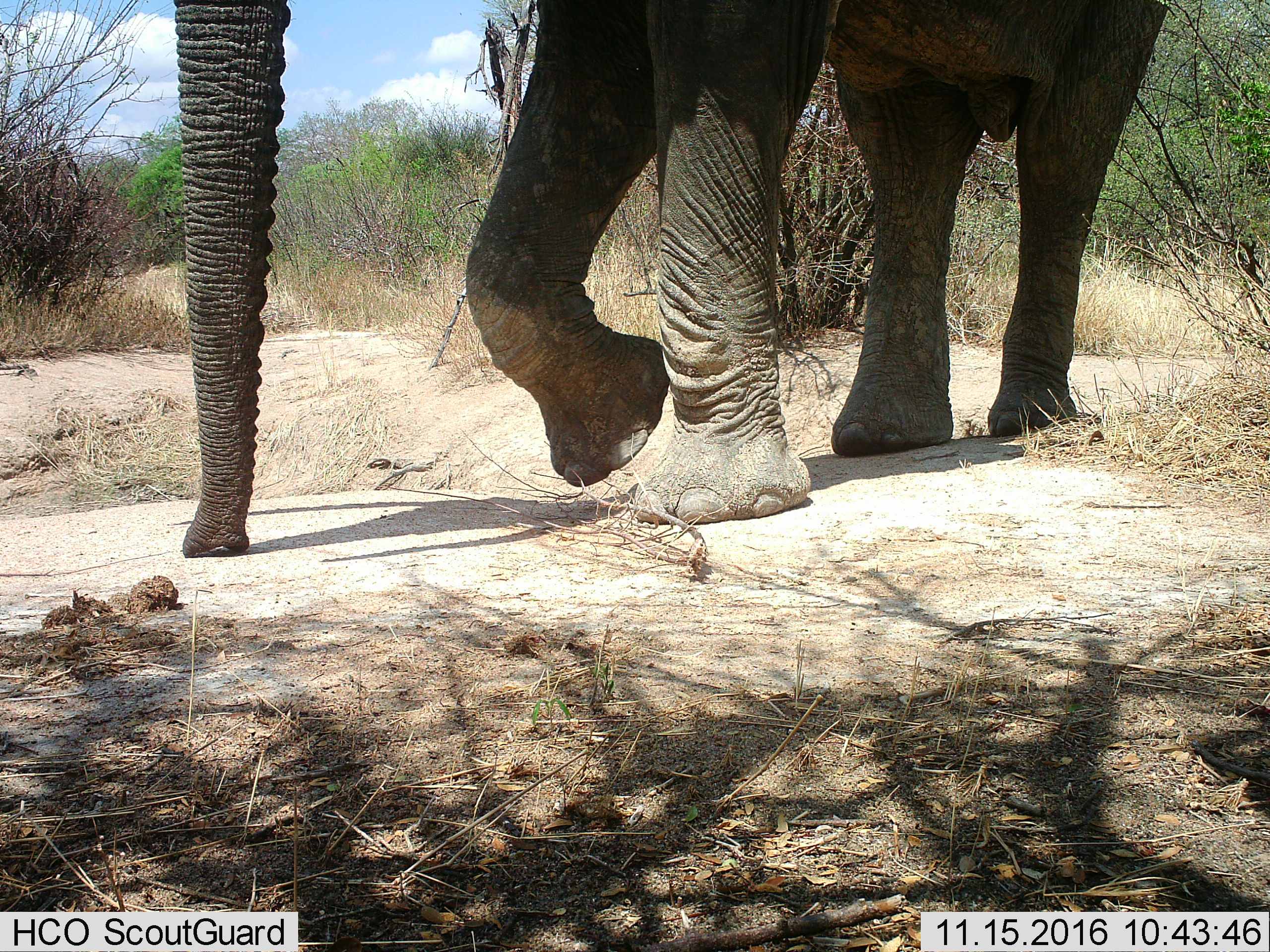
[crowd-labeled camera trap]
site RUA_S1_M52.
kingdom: Animalia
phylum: Chordata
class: Mammalia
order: Proboscidea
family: Elephantidae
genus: Loxodonta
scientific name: Loxodonta africana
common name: african bush elephant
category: elephant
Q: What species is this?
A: Elephant (african bush elephant) (Loxodonta africana).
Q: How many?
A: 1.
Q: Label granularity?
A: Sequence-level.